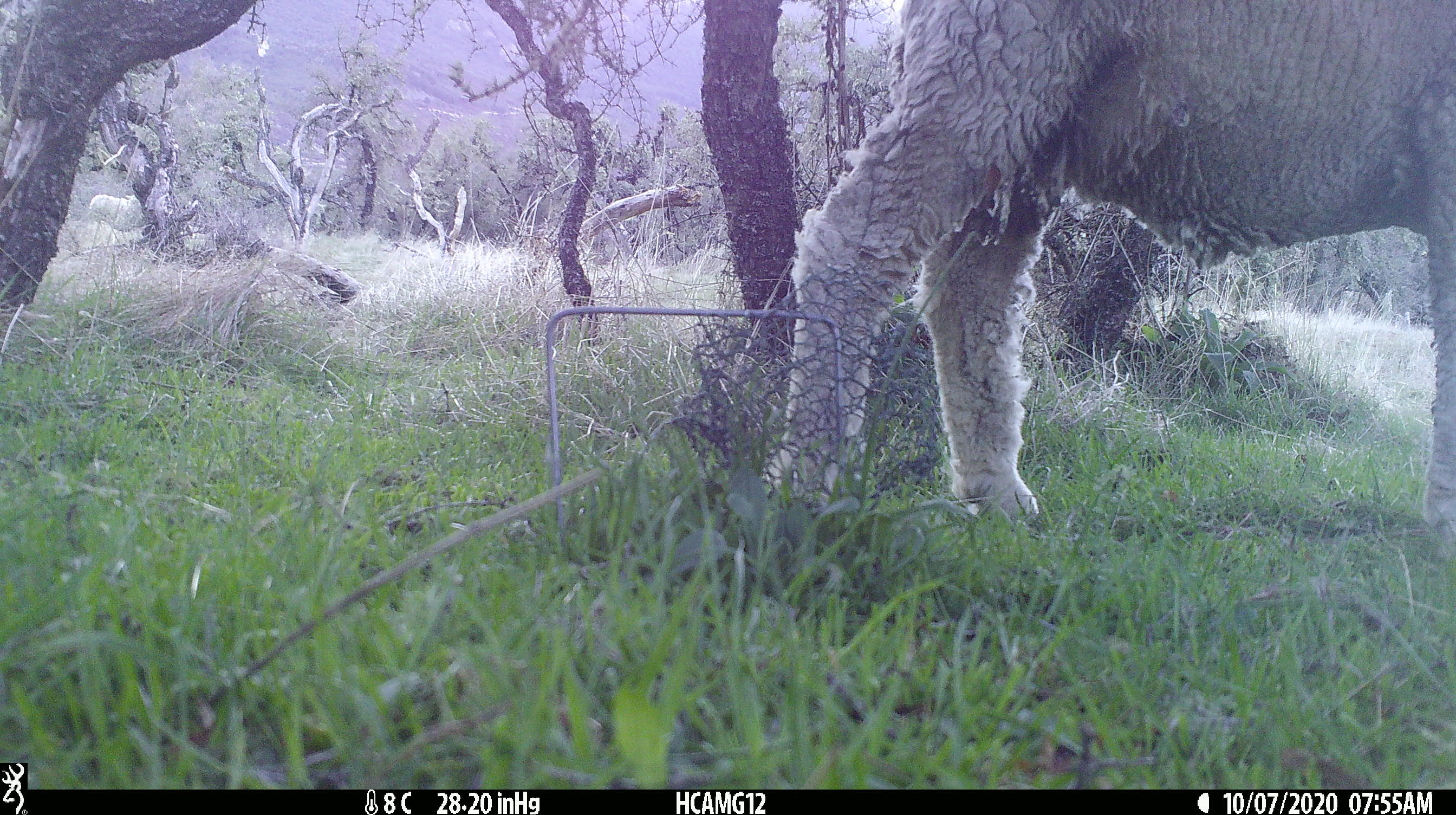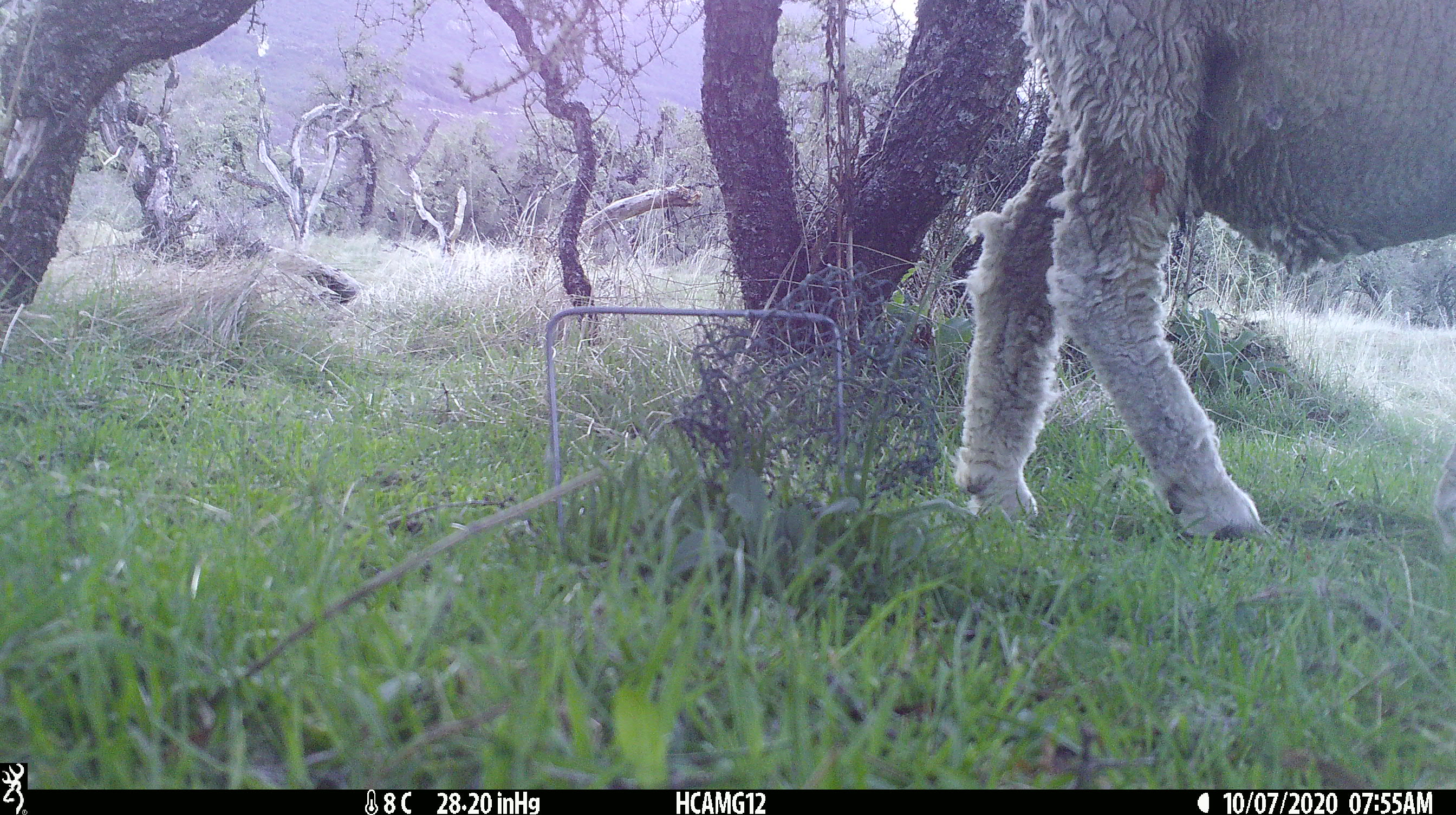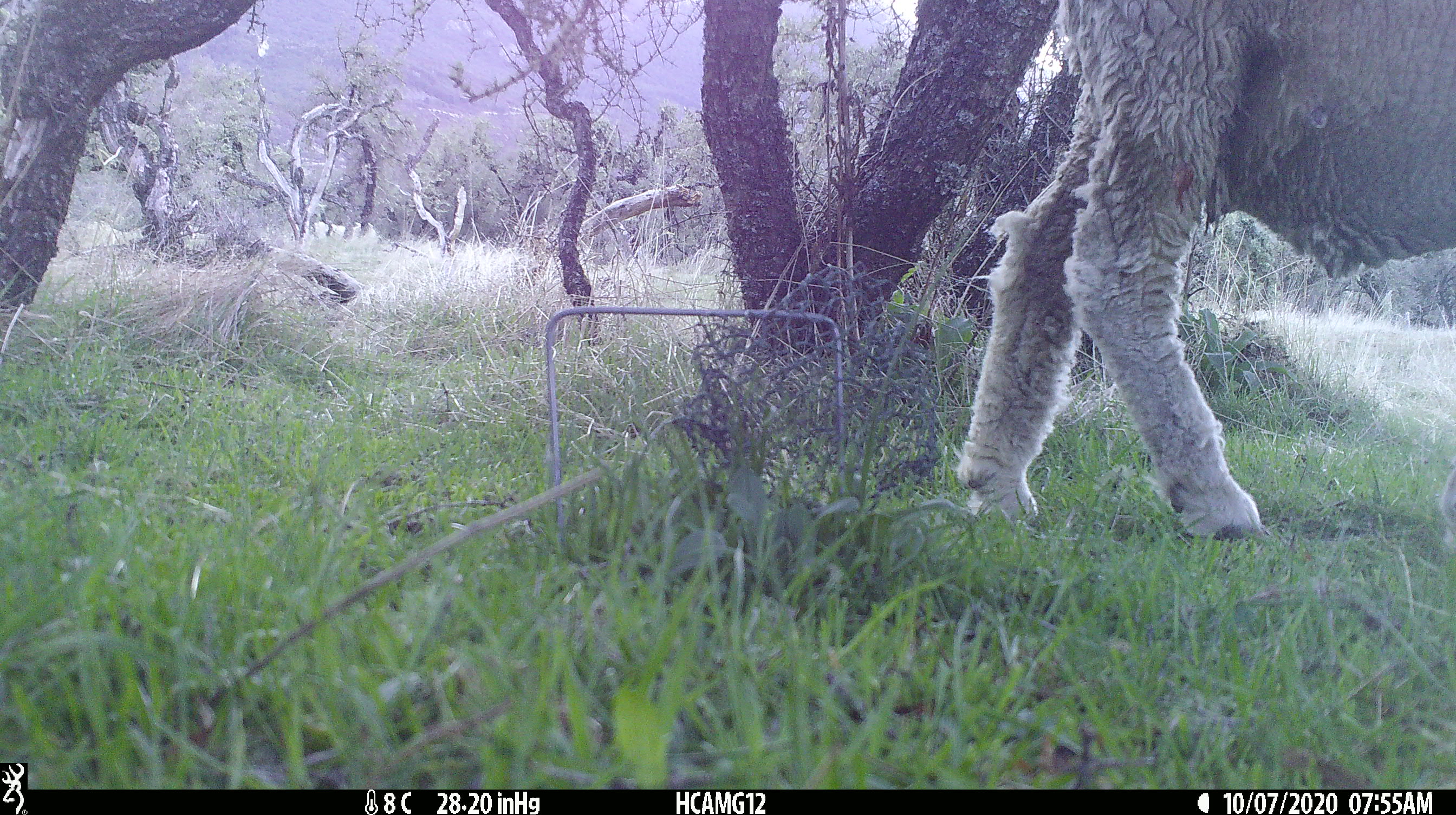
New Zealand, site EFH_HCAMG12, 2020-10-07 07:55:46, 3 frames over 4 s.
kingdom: Animalia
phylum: Chordata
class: Mammalia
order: Artiodactyla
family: Bovidae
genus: Ovis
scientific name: Ovis aries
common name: domestic sheep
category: sheep